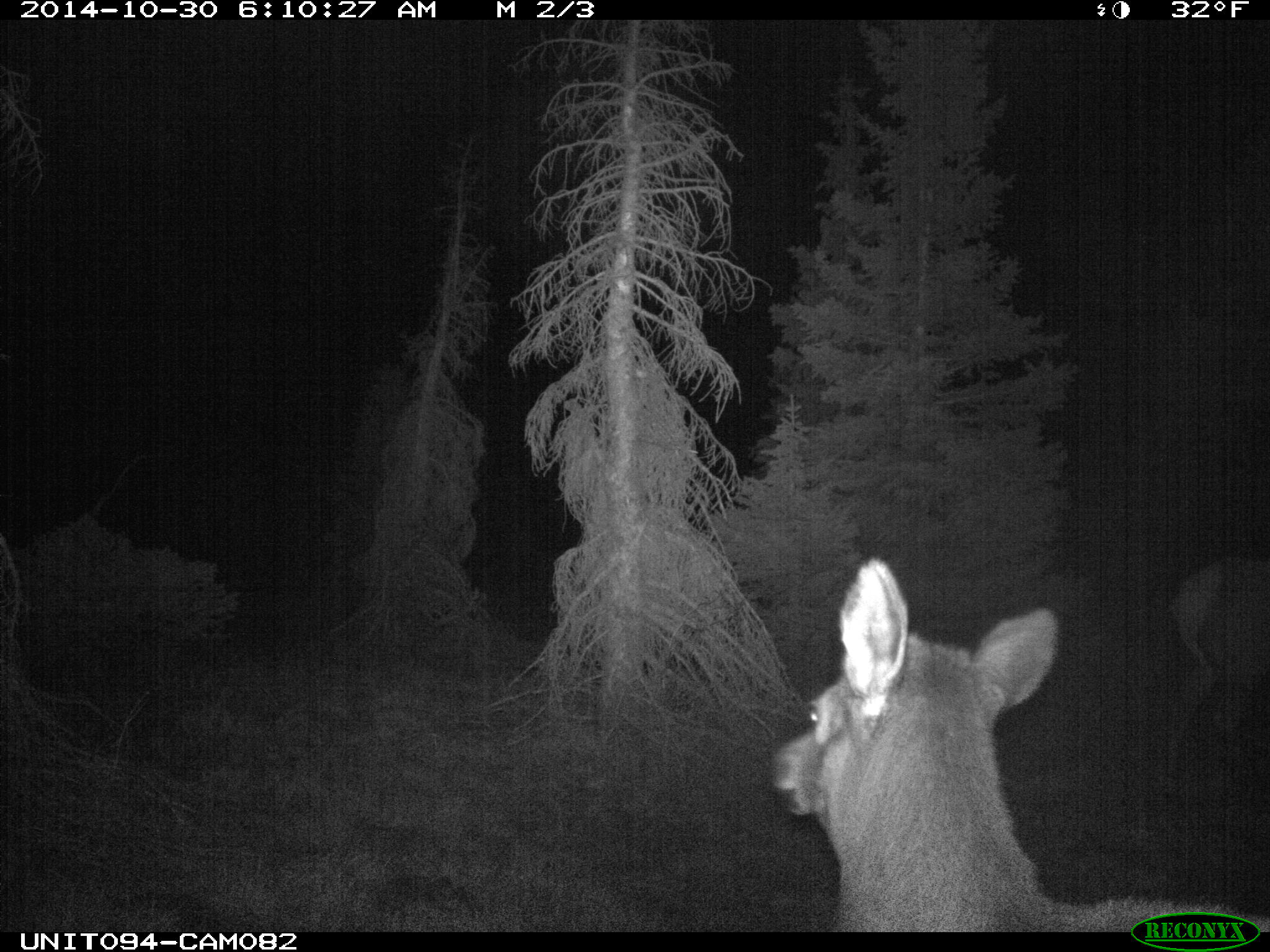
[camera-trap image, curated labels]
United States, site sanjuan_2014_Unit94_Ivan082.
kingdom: Animalia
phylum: Chordata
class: Mammalia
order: Artiodactyla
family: Cervidae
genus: Cervus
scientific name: Cervus elaphus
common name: red deer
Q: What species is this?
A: Cervus elaphus (red deer).